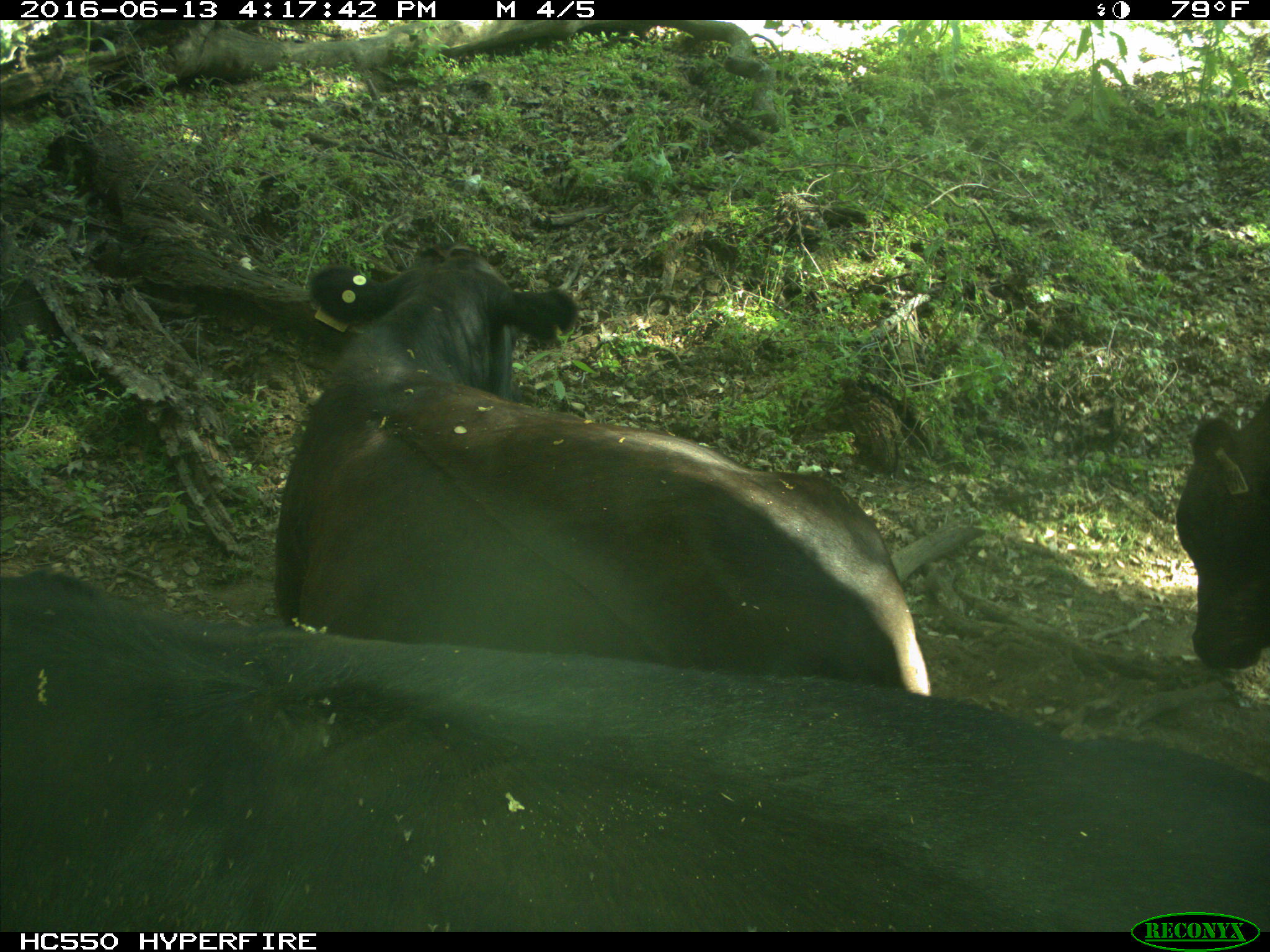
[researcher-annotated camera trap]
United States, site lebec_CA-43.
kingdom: Animalia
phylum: Chordata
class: Mammalia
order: Artiodactyla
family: Bovidae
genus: Bos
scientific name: Bos taurus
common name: domestic cow